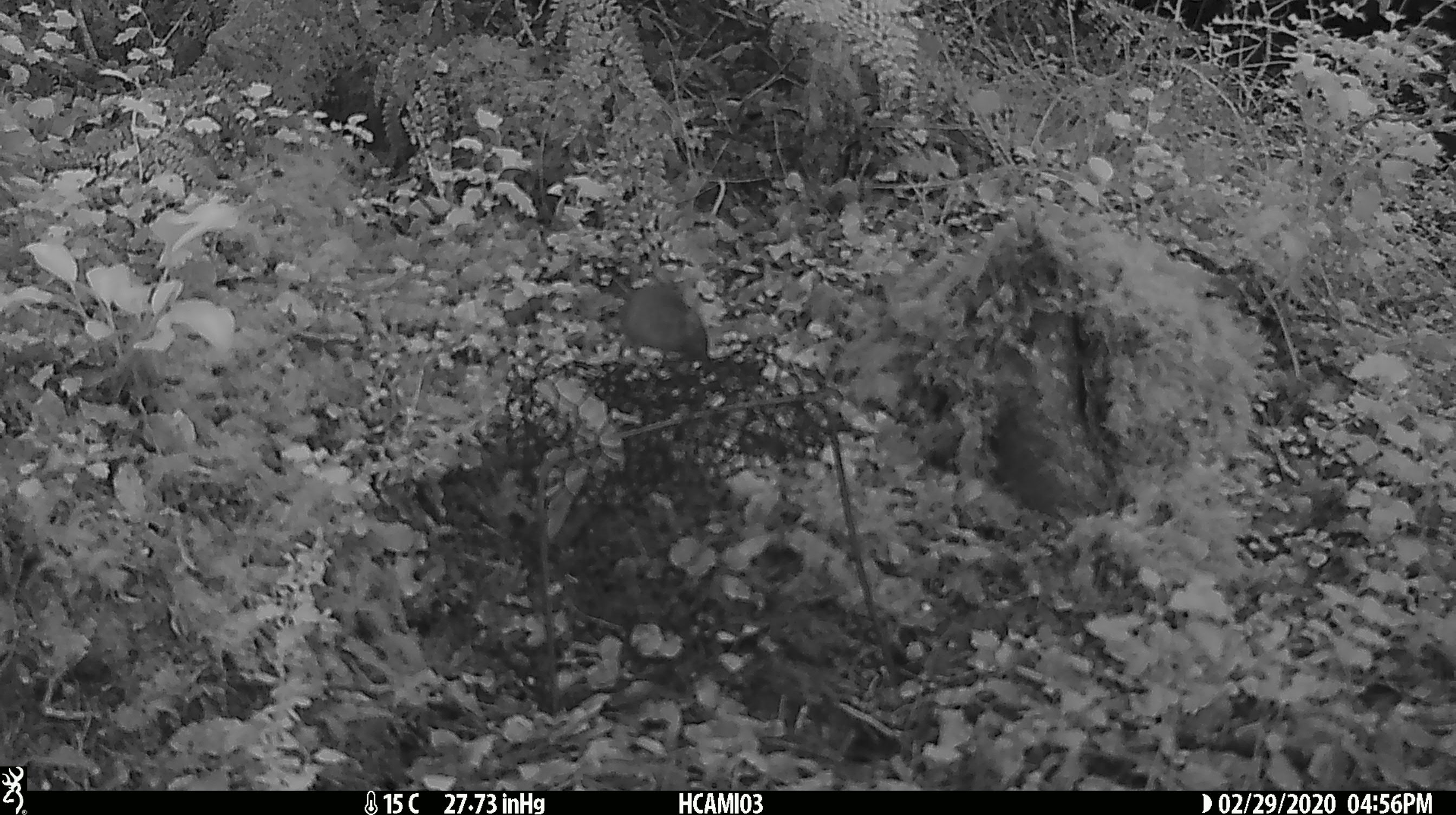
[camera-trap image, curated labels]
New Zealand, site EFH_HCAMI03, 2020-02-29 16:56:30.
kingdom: Animalia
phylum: Chordata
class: Mammalia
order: Rodentia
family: Muridae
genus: Mus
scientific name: Mus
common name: mouse